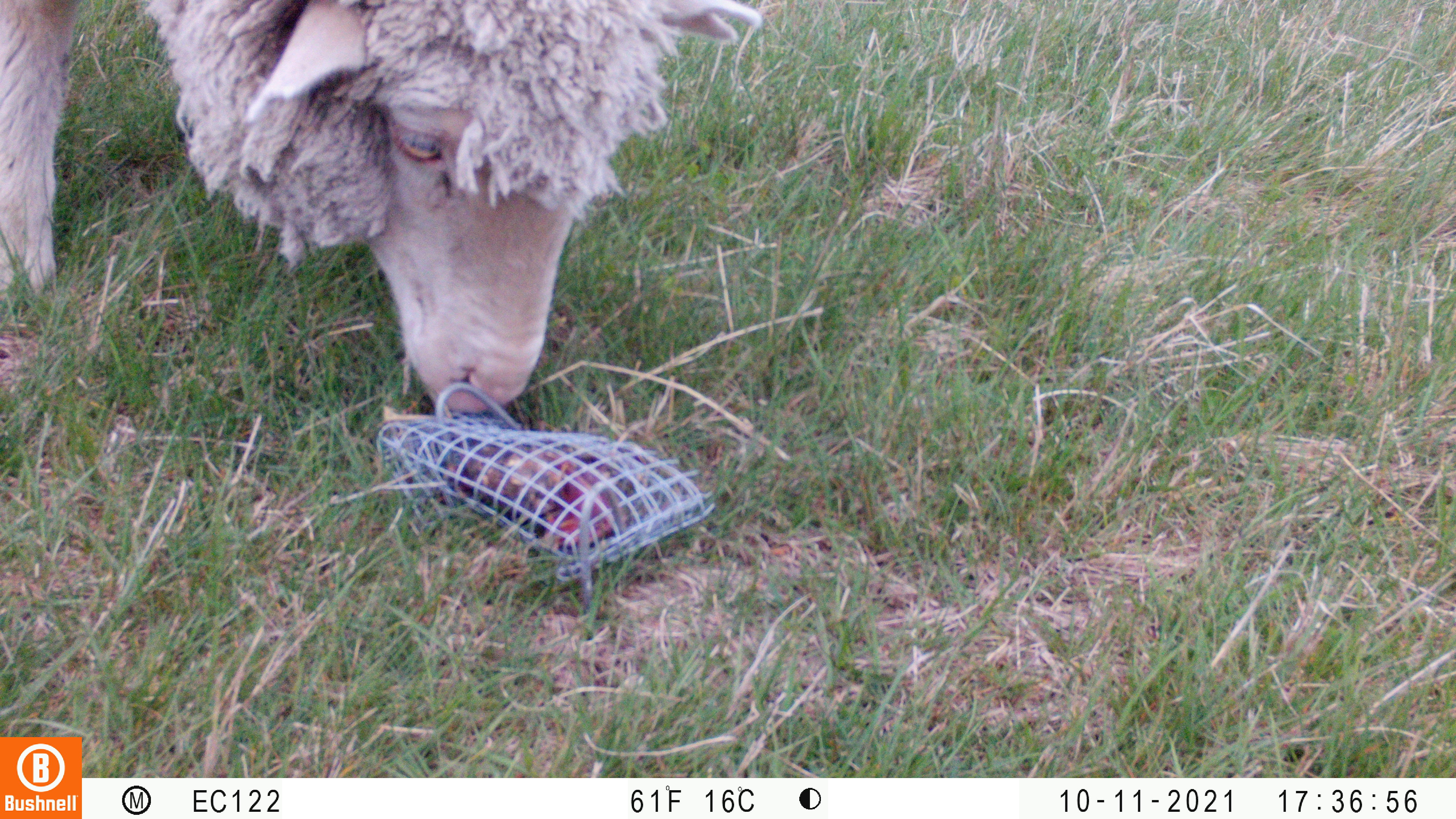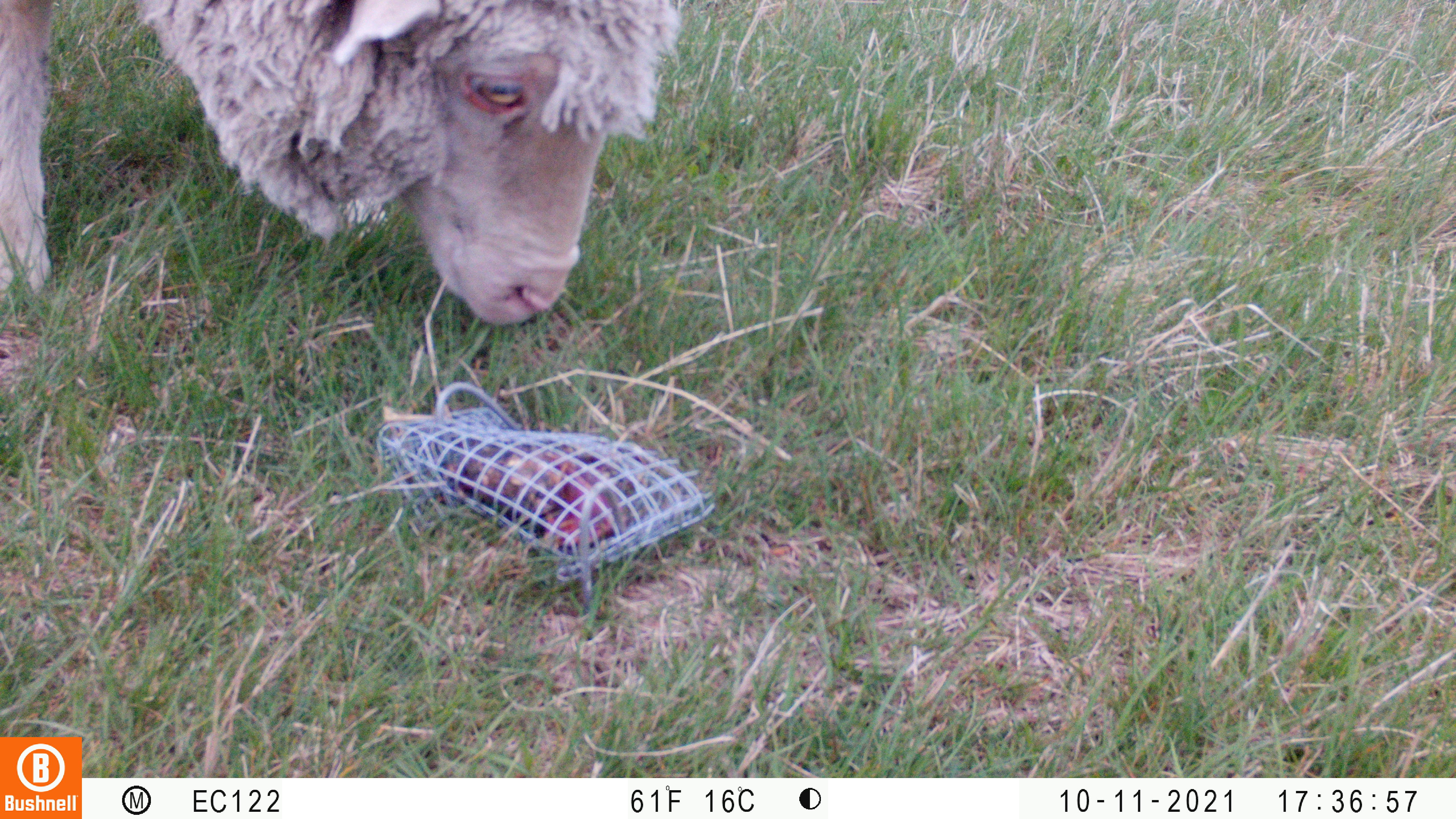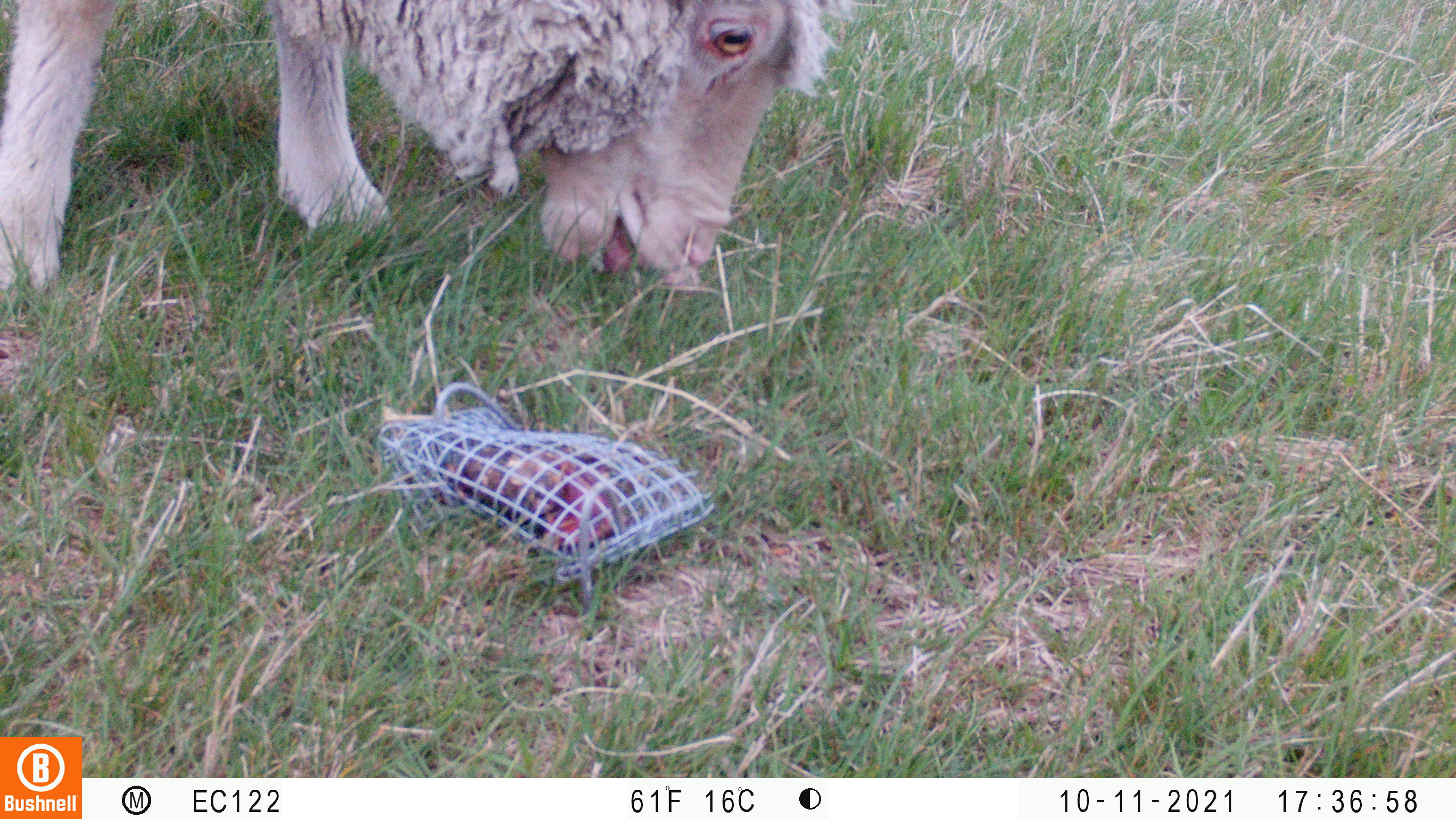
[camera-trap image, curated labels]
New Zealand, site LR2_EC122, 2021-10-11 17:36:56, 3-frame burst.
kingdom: Animalia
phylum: Chordata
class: Mammalia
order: Artiodactyla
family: Bovidae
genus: Bos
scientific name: Bos taurus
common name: domestic cow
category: cow